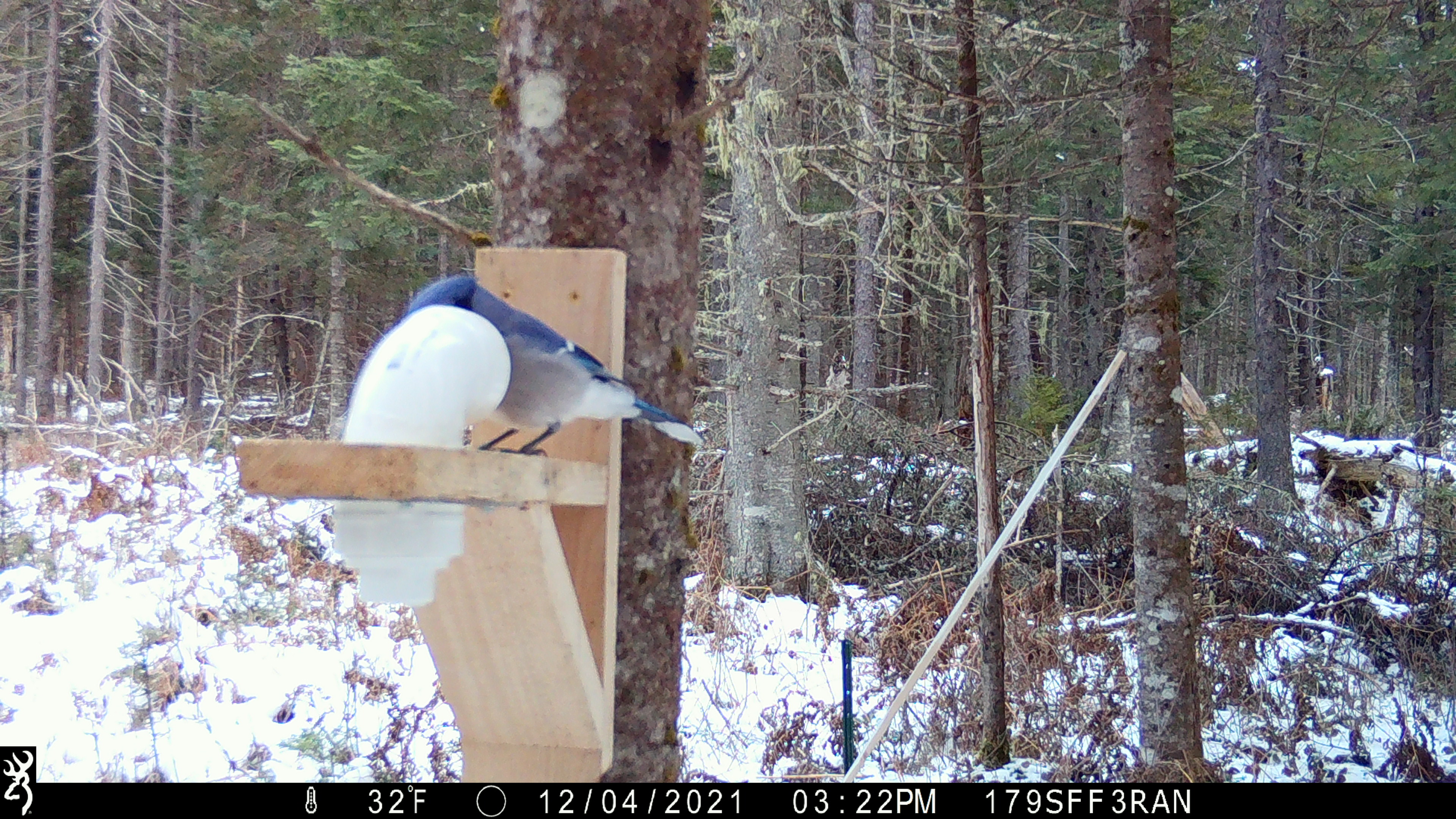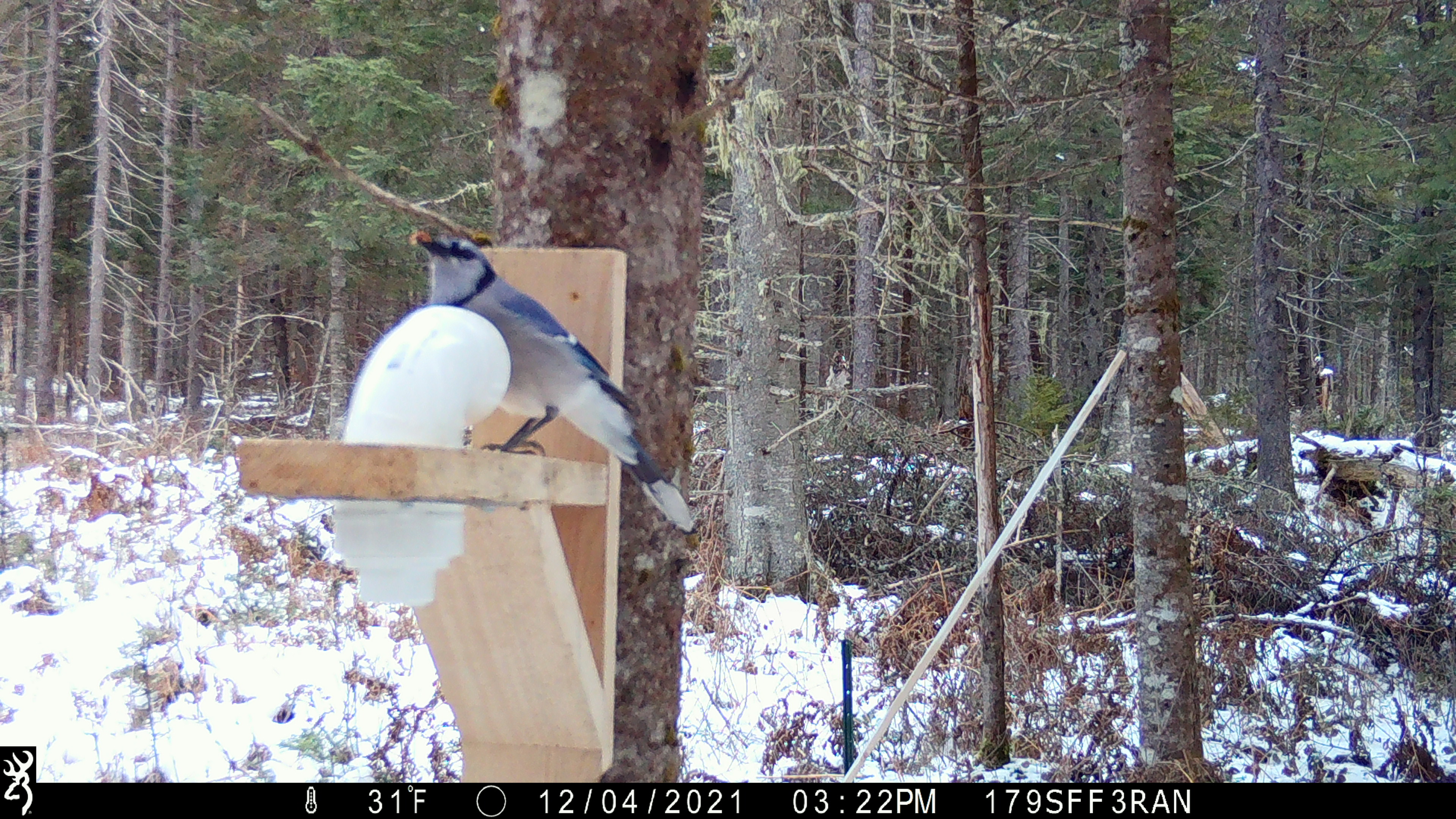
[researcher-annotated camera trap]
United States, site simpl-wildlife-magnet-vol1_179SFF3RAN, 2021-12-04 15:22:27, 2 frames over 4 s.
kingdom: Animalia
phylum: Chordata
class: Aves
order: Passeriformes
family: Corvidae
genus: Cyanocitta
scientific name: Cyanocitta cristata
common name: blue jay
Blue jay (Cyanocitta cristata).